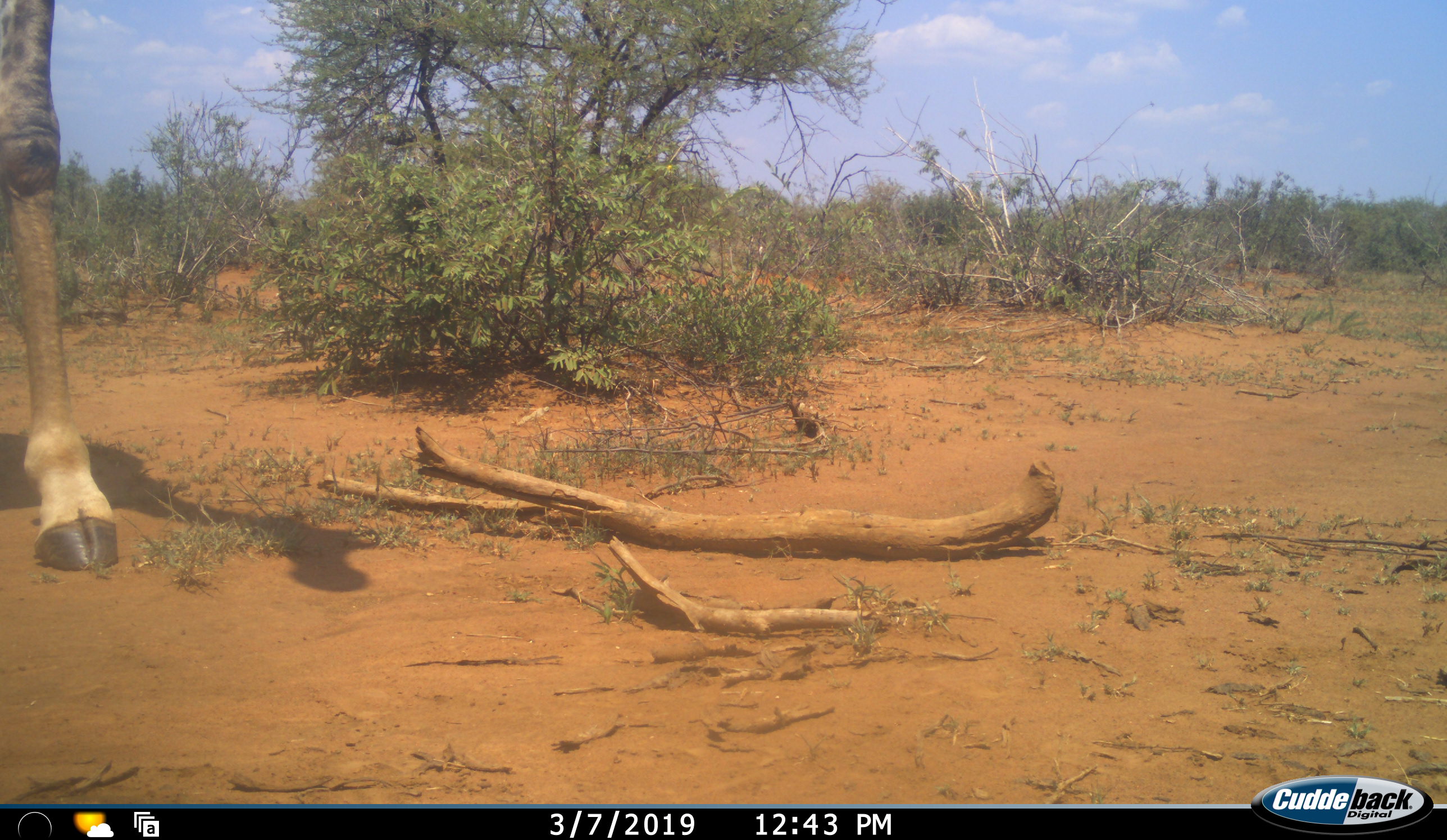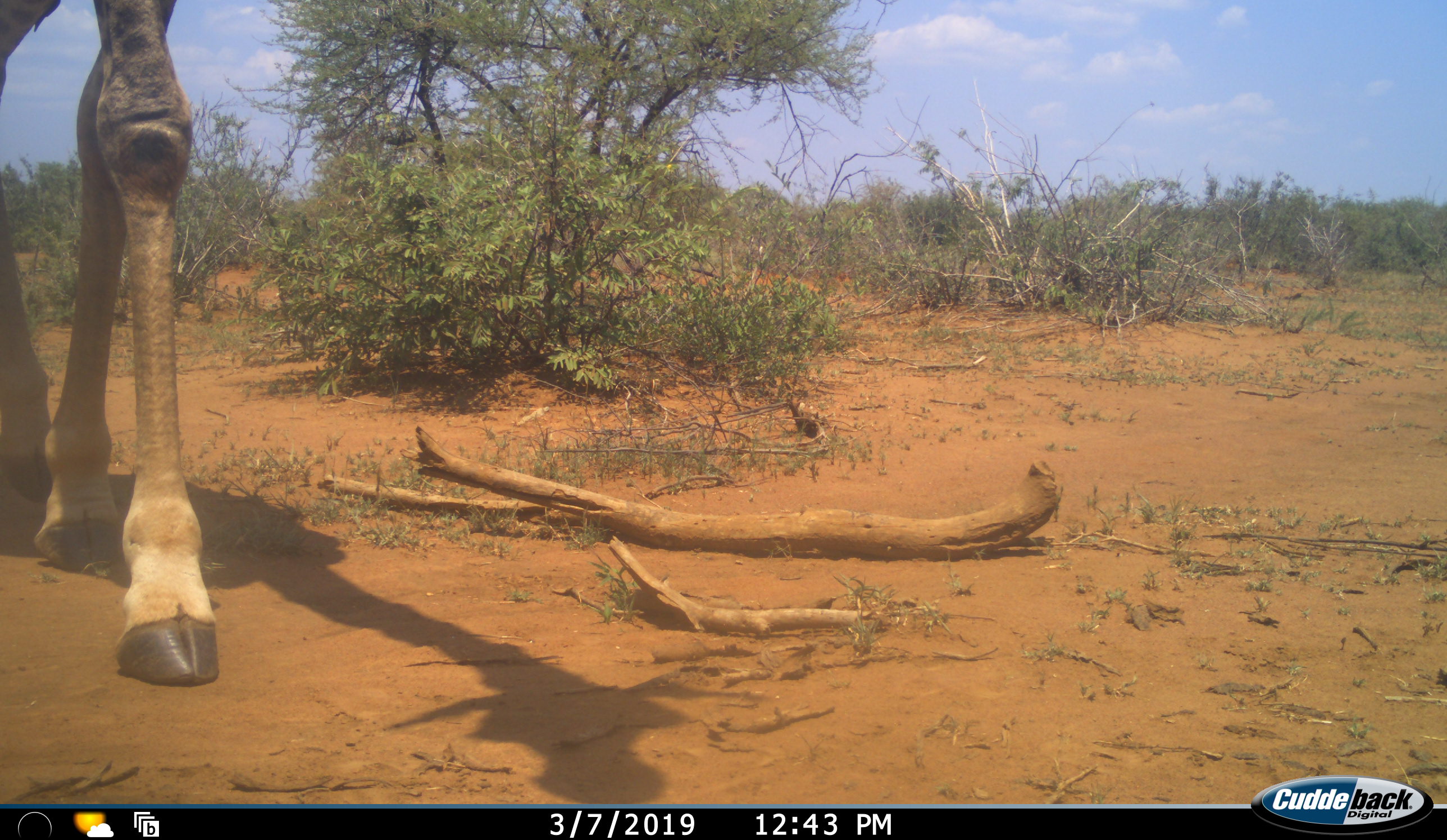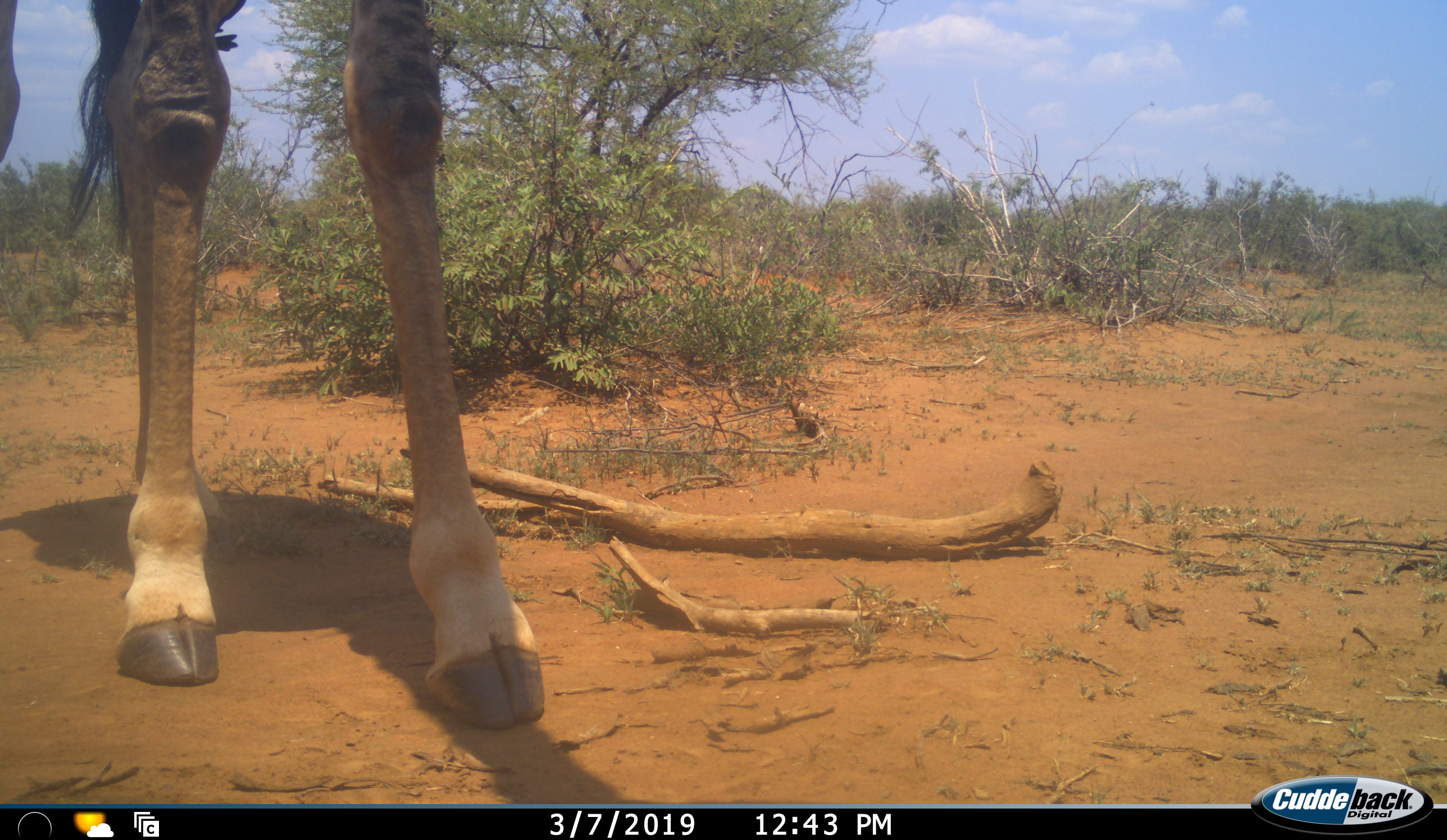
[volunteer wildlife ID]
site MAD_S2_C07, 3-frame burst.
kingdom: Animalia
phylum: Chordata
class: Mammalia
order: Artiodactyla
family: Giraffidae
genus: Giraffa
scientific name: Giraffa camelopardalis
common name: giraffe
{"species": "giraffe (Giraffa camelopardalis)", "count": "1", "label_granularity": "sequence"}